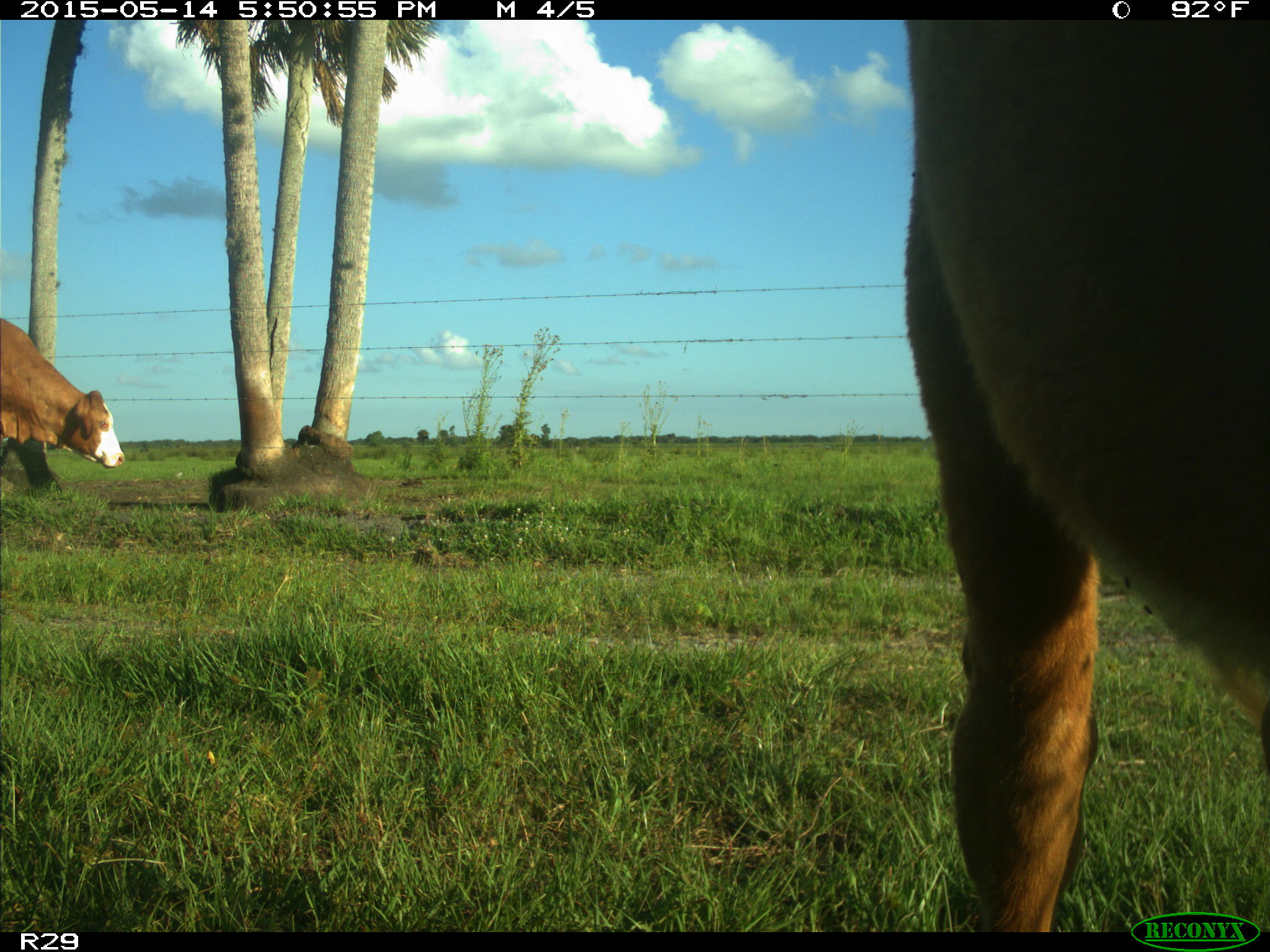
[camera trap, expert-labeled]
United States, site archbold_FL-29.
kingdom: Animalia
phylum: Chordata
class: Mammalia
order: Artiodactyla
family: Bovidae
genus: Bos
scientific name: Bos taurus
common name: domestic cow